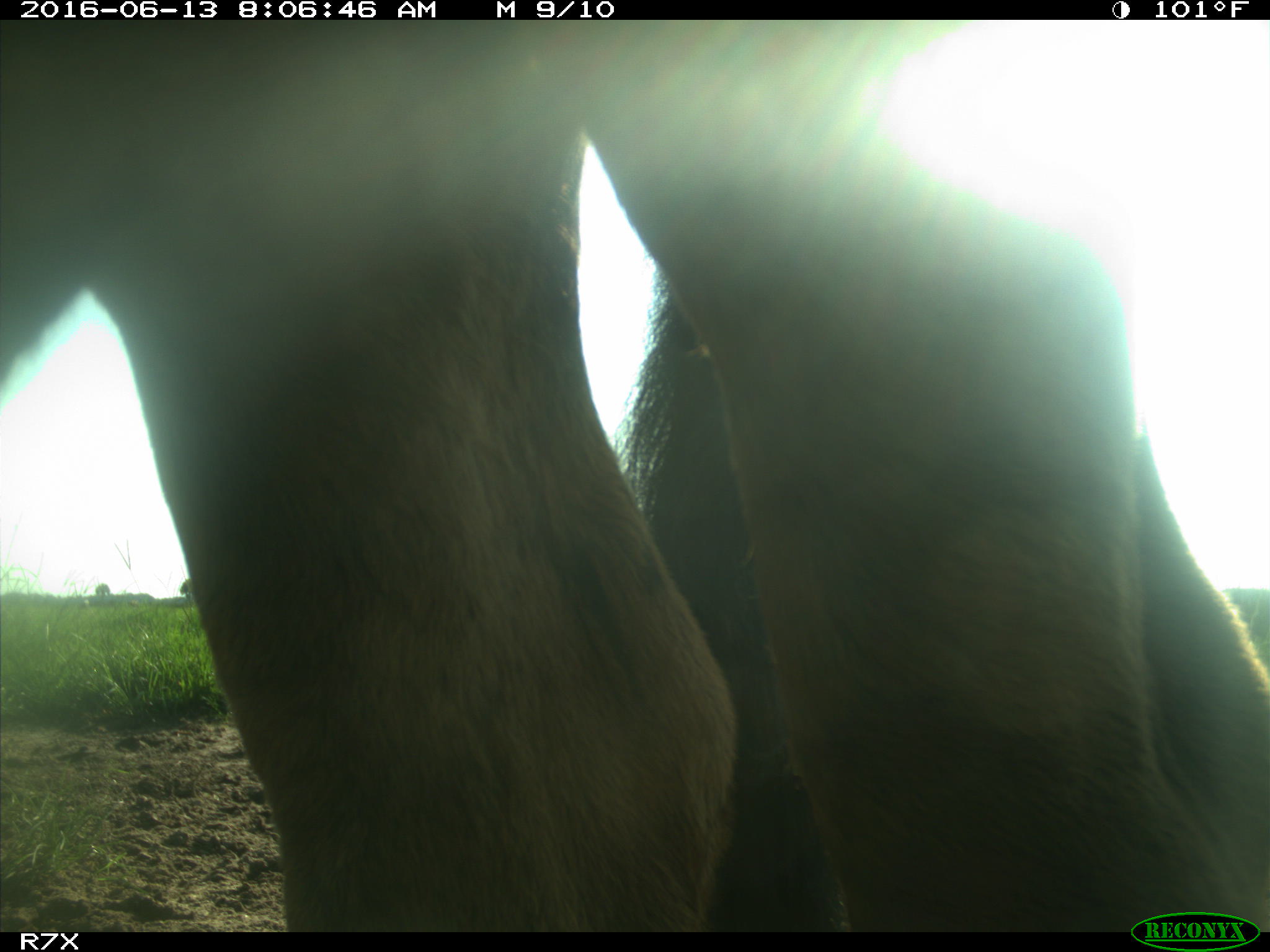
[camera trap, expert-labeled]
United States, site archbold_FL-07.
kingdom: Animalia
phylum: Chordata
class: Mammalia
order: Artiodactyla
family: Bovidae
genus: Bos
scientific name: Bos taurus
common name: domestic cow